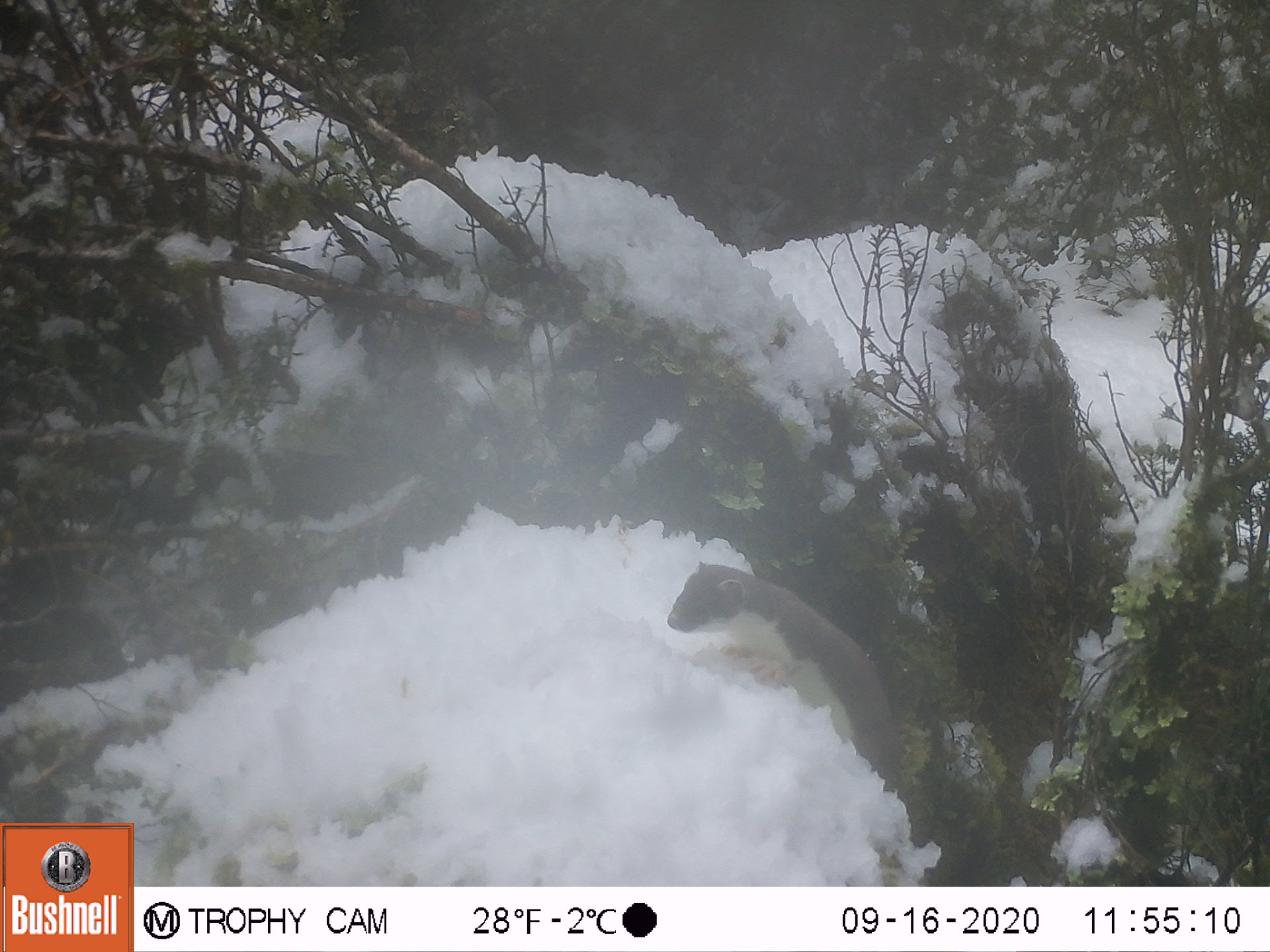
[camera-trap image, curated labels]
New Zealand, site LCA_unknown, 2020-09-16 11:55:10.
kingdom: Animalia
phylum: Chordata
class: Mammalia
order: Carnivora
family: Mustelidae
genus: Mustela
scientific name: Mustela erminea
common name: stoat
Stoat (Mustela erminea).